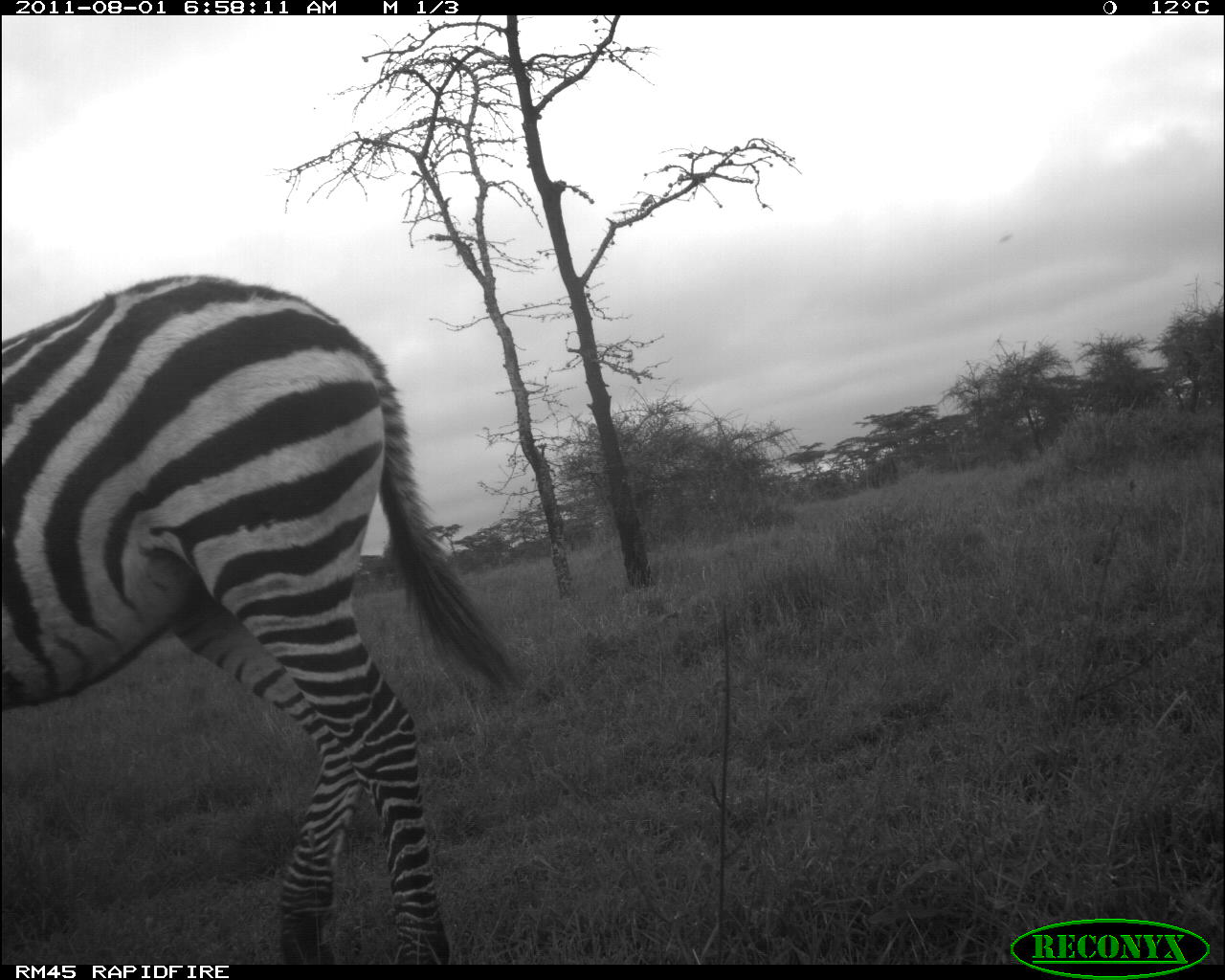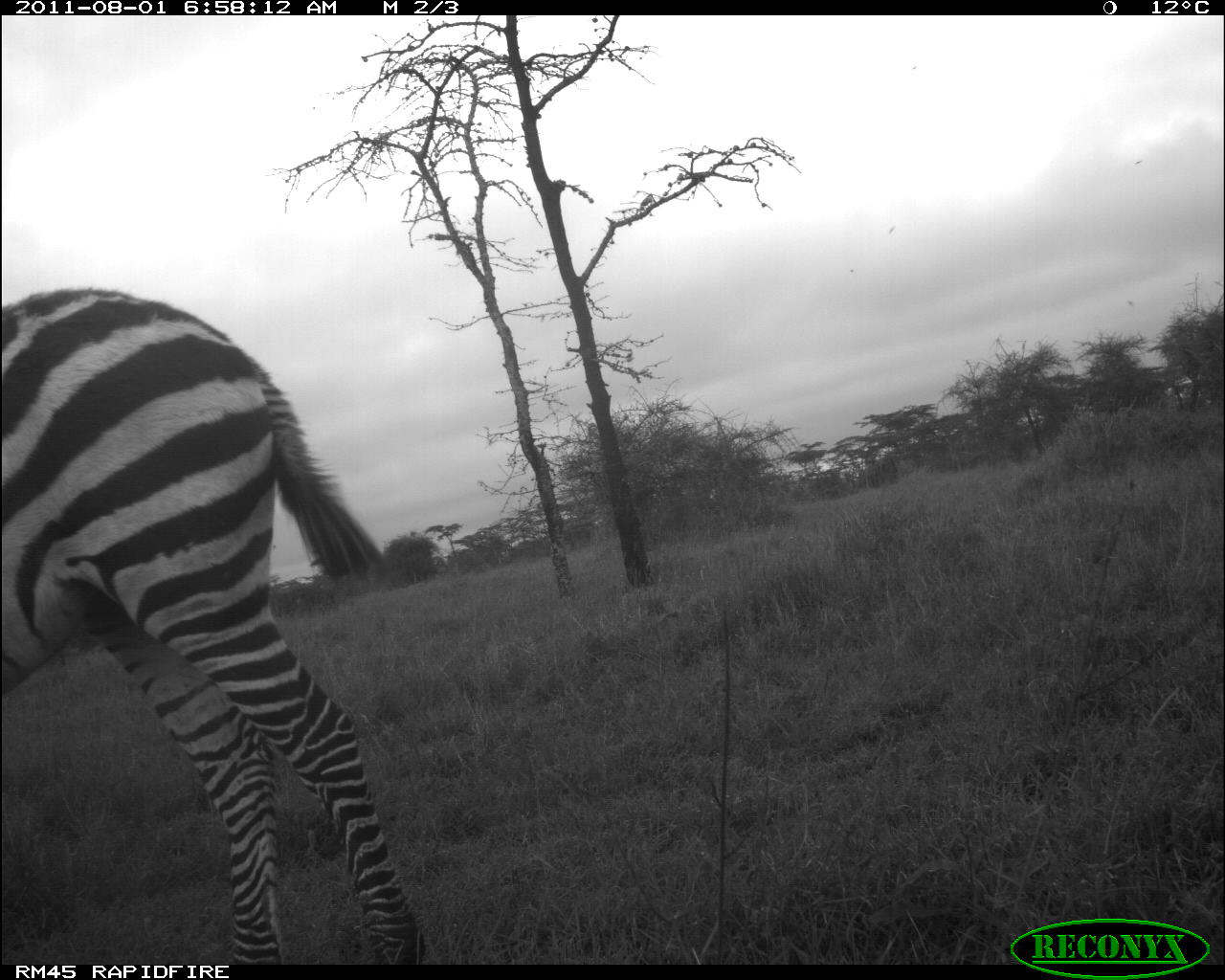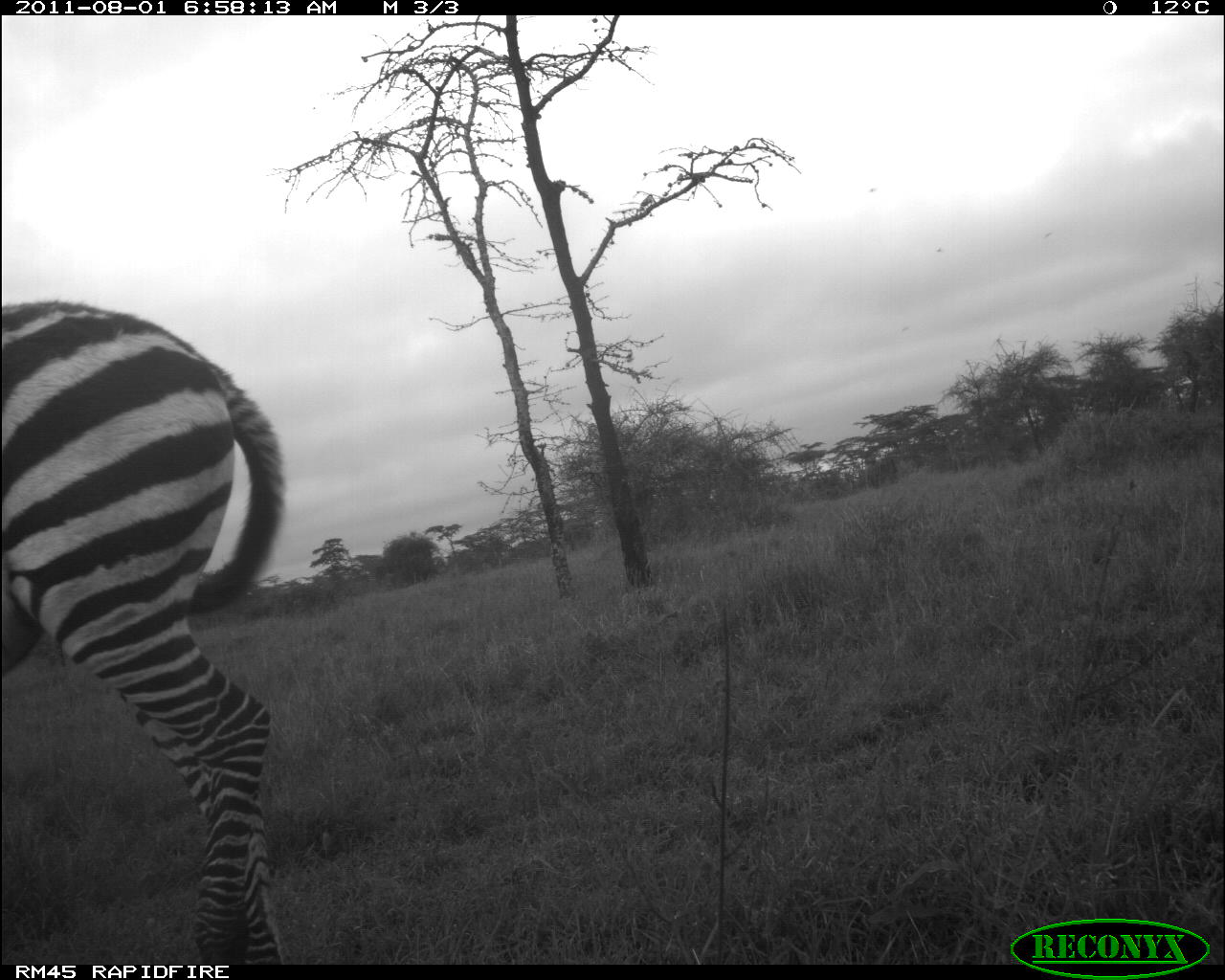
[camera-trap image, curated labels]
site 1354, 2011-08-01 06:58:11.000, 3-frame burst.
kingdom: Animalia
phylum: Chordata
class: Mammalia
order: Perissodactyla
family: Equidae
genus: Equus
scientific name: Equus quagga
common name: plains zebra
Equus quagga (plains zebra), count 1.